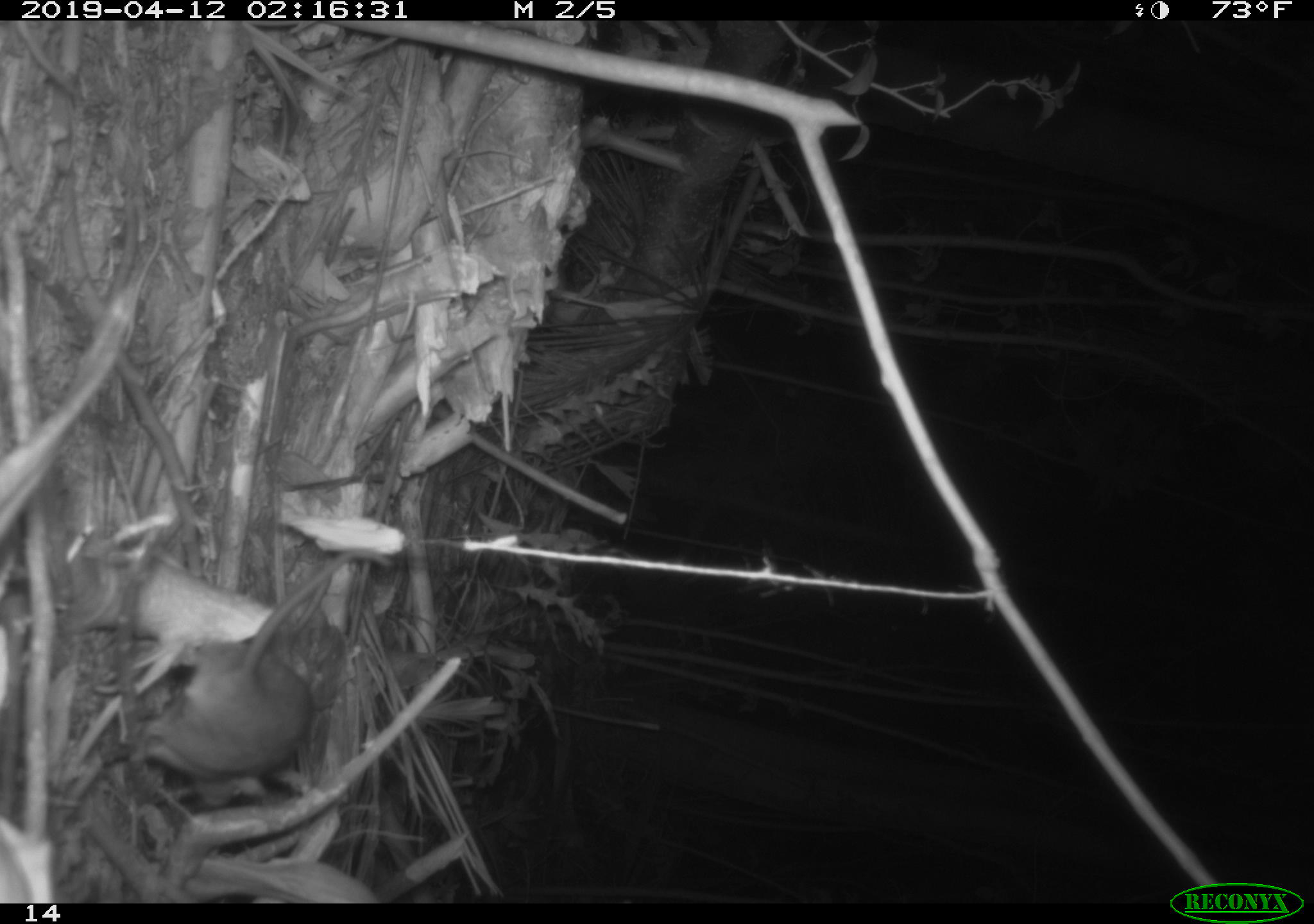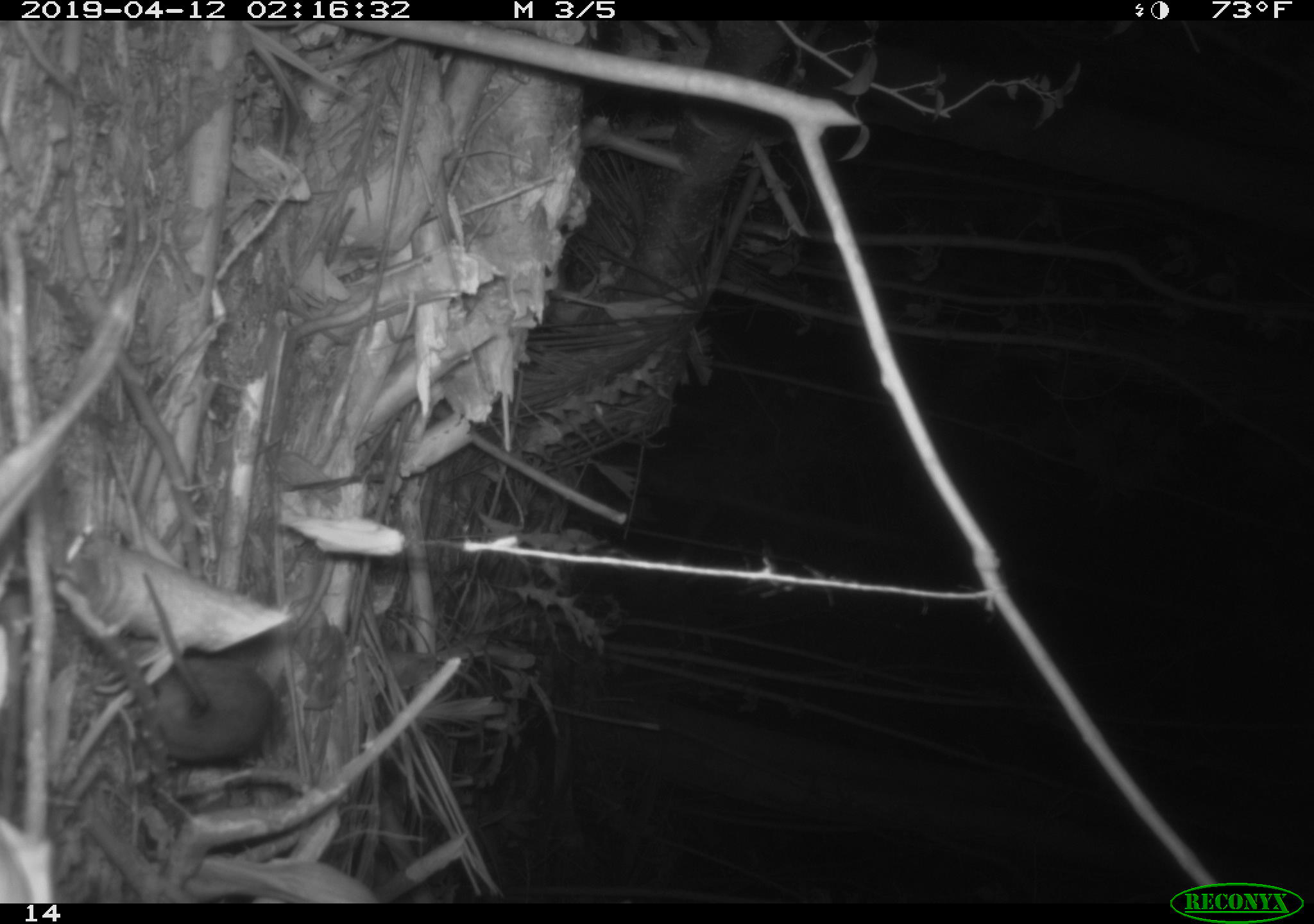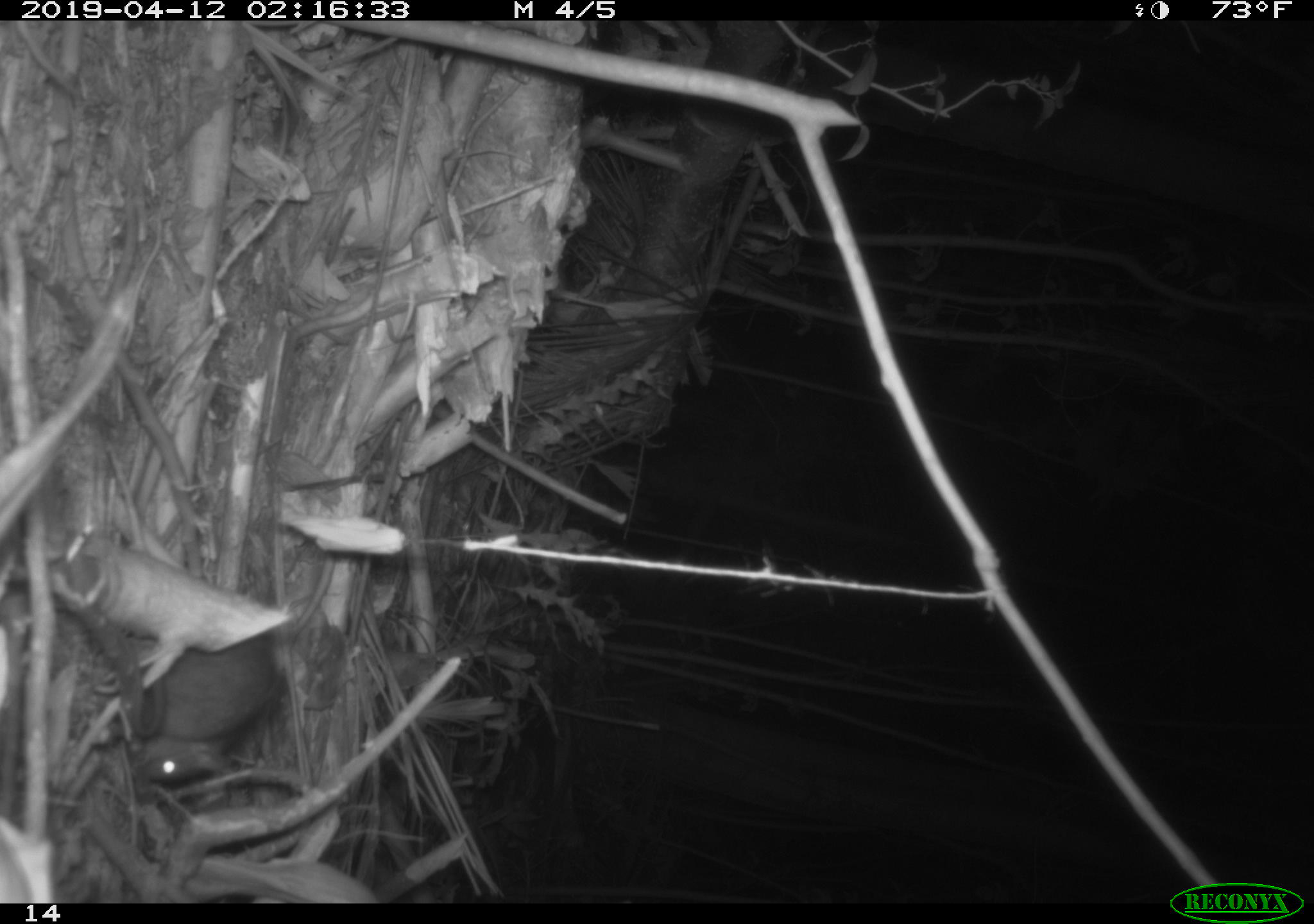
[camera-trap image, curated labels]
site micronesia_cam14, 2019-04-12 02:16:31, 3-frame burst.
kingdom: Animalia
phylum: Chordata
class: Mammalia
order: Rodentia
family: Muridae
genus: Rattus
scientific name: Rattus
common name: rat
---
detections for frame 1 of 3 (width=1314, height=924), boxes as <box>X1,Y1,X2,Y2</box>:
rat: <box>116,533,395,813</box>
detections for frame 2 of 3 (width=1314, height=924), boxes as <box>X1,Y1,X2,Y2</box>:
rat: <box>129,558,280,774</box>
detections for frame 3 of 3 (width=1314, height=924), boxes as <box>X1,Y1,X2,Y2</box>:
rat: <box>67,528,298,789</box>